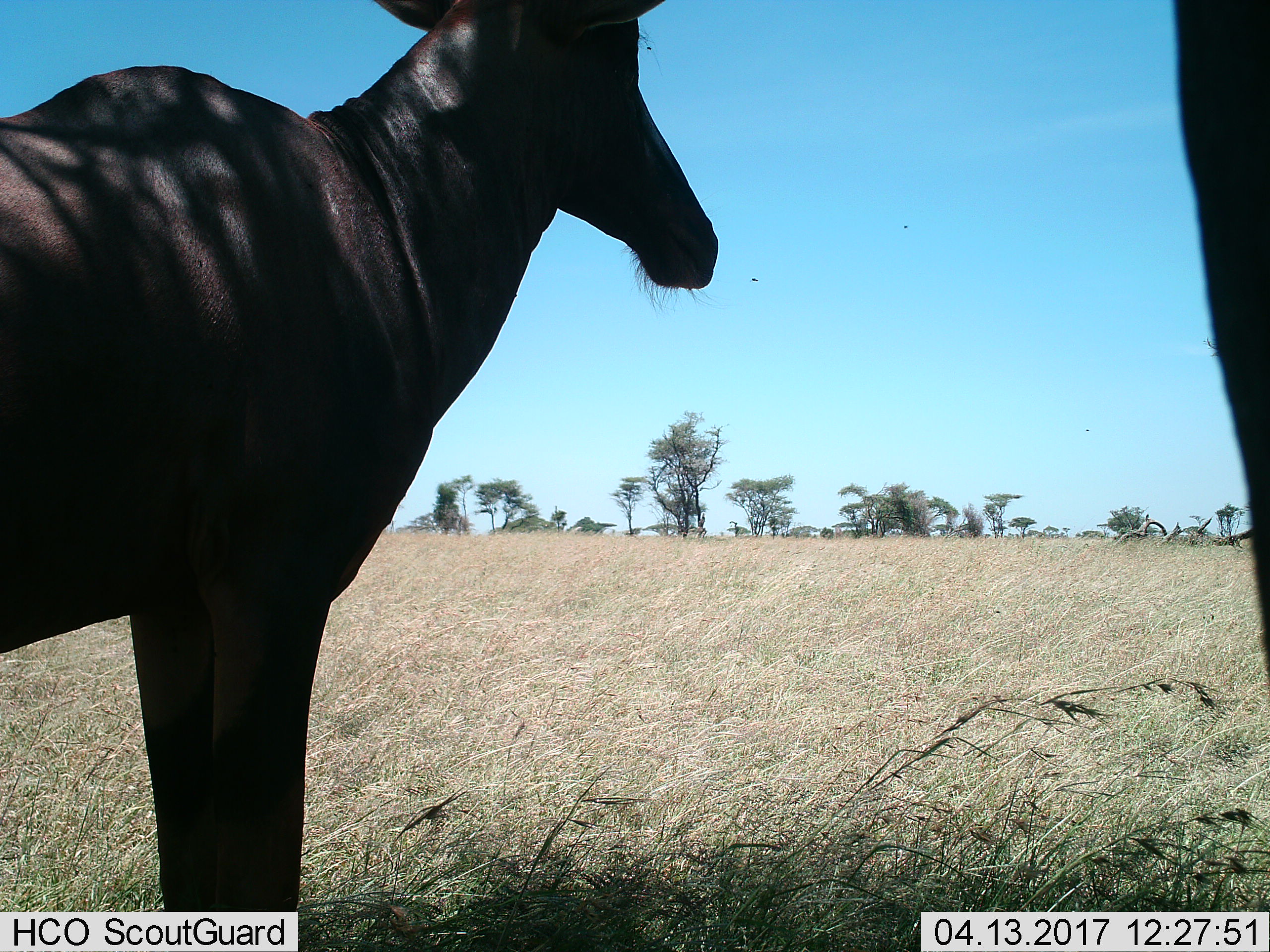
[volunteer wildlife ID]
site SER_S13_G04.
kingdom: Animalia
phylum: Chordata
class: Mammalia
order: Artiodactyla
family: Bovidae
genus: Damaliscus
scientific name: Damaliscus lunatus jimela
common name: topi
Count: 2.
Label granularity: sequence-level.